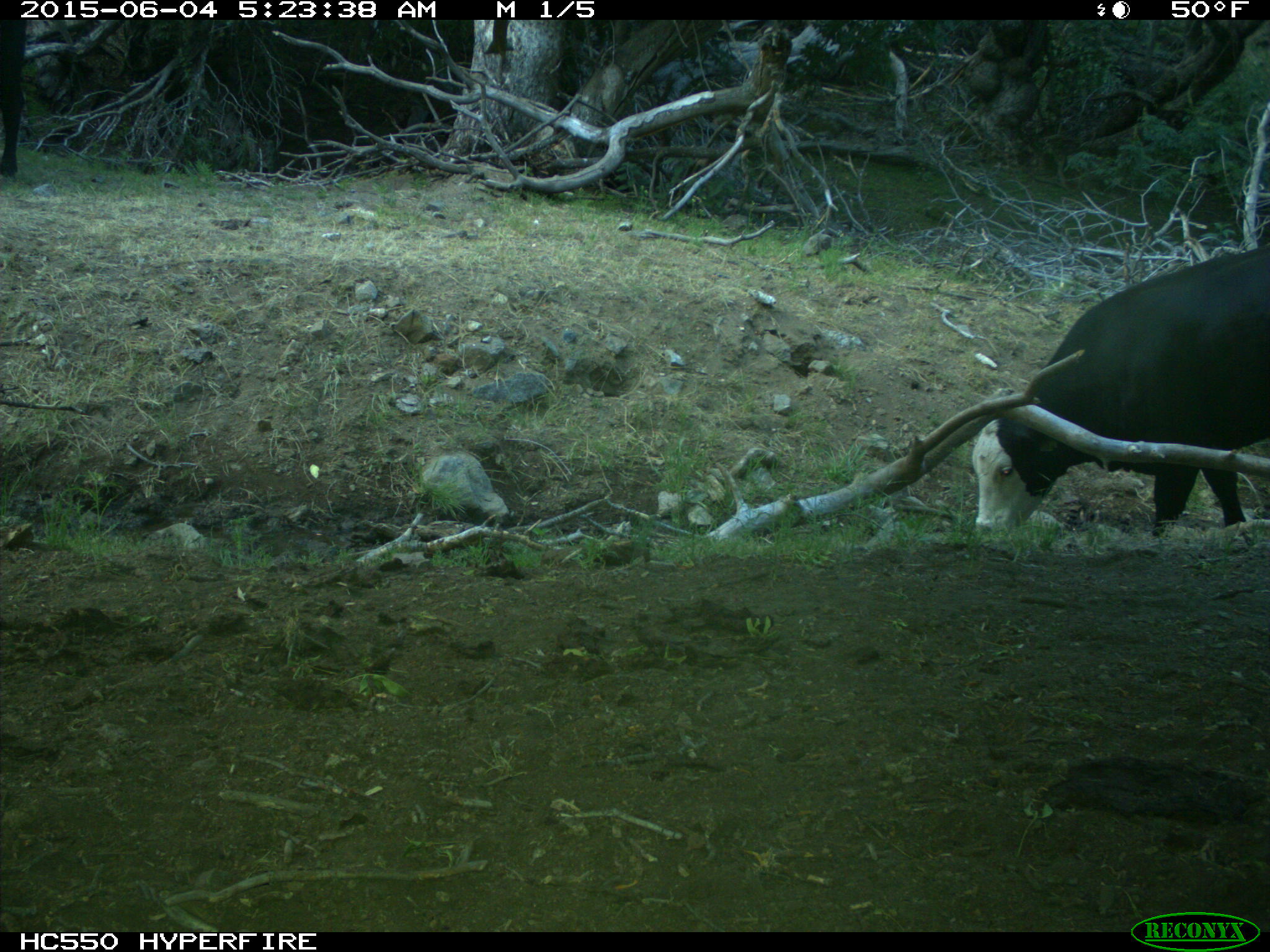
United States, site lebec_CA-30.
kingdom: Animalia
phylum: Chordata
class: Mammalia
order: Artiodactyla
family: Bovidae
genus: Bos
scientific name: Bos taurus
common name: domestic cow